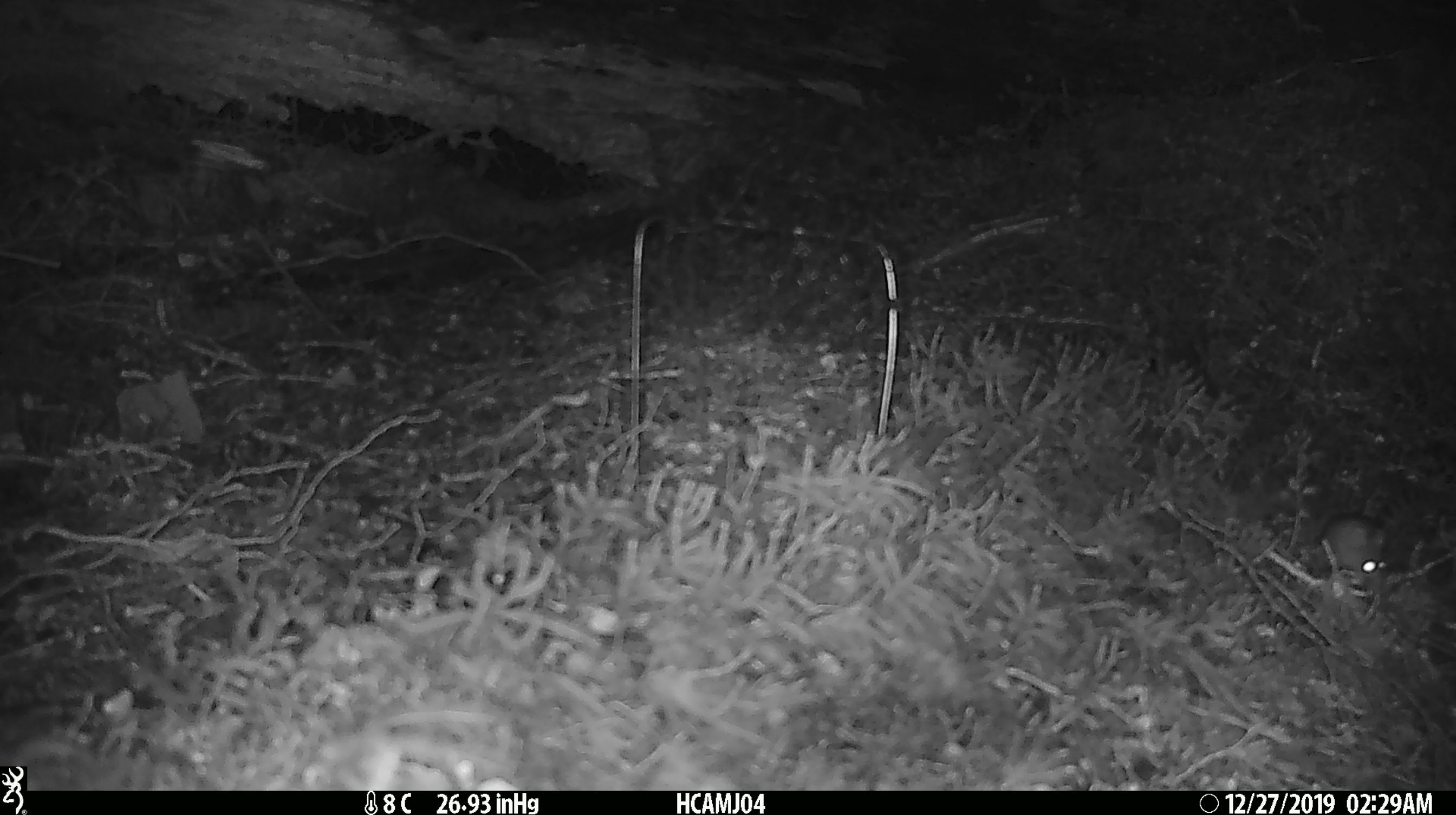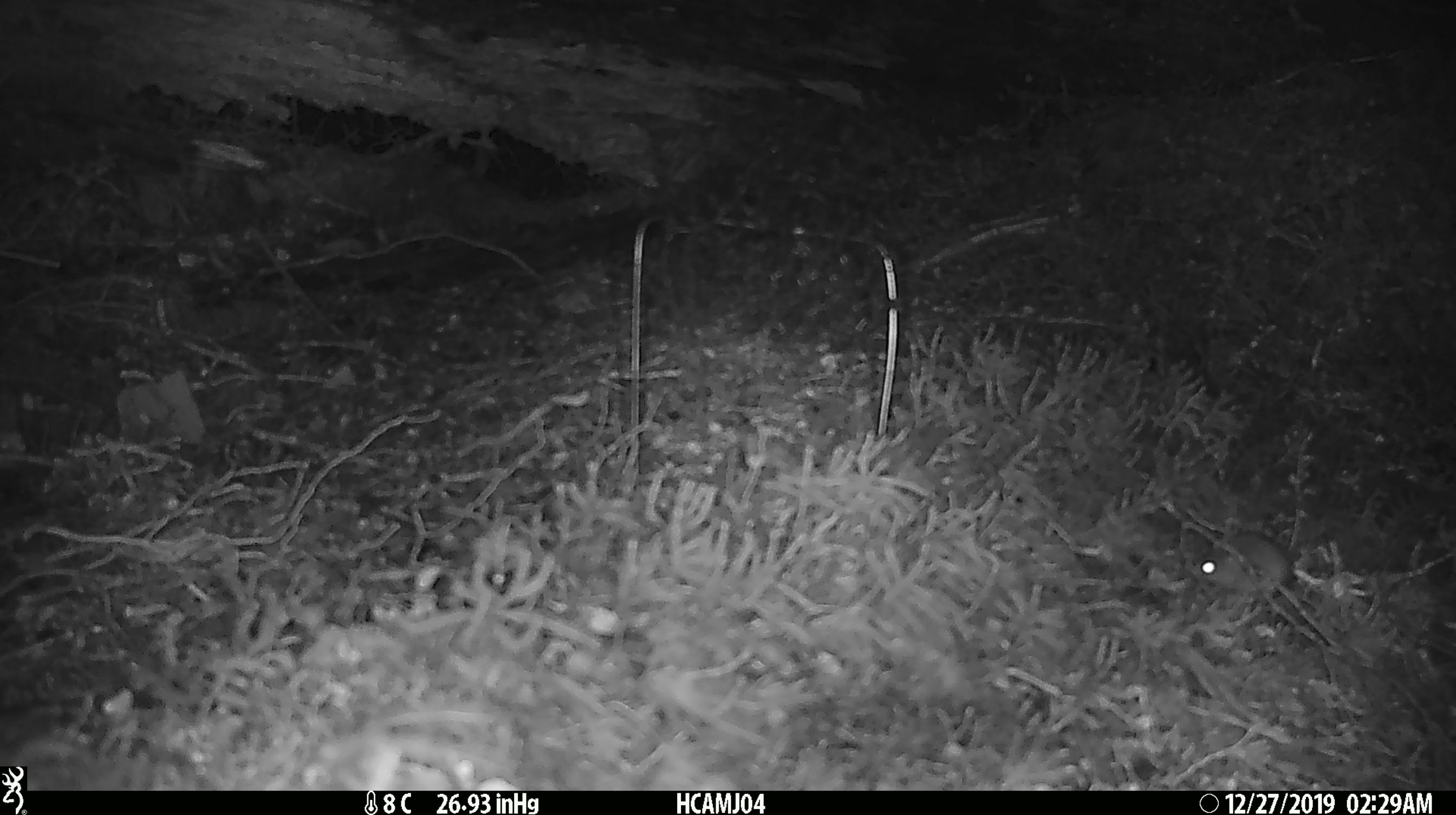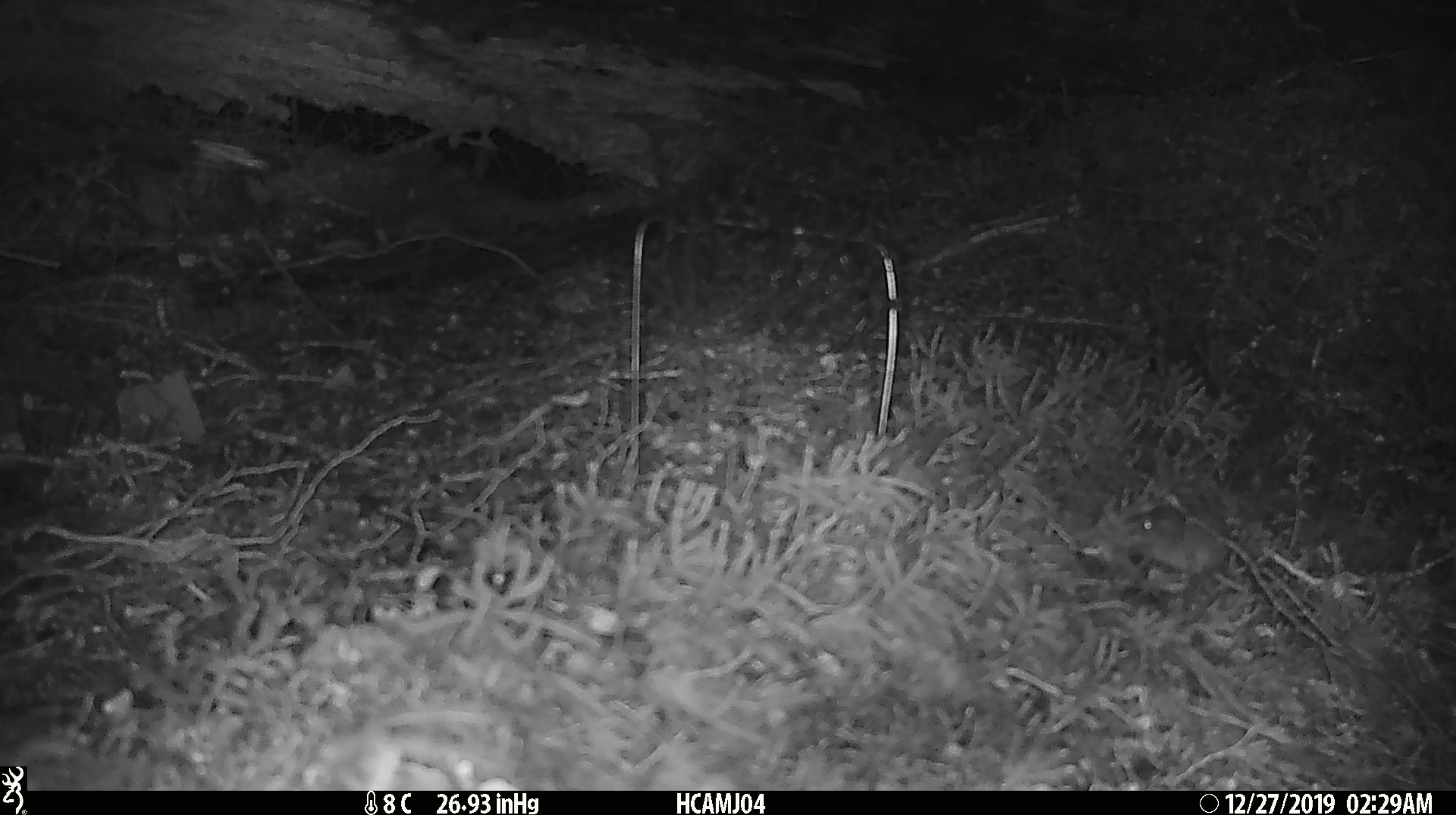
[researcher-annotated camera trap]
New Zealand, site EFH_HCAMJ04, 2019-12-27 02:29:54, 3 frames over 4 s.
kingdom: Animalia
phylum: Chordata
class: Mammalia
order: Rodentia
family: Muridae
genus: Mus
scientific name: Mus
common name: mouse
Mouse (Mus).